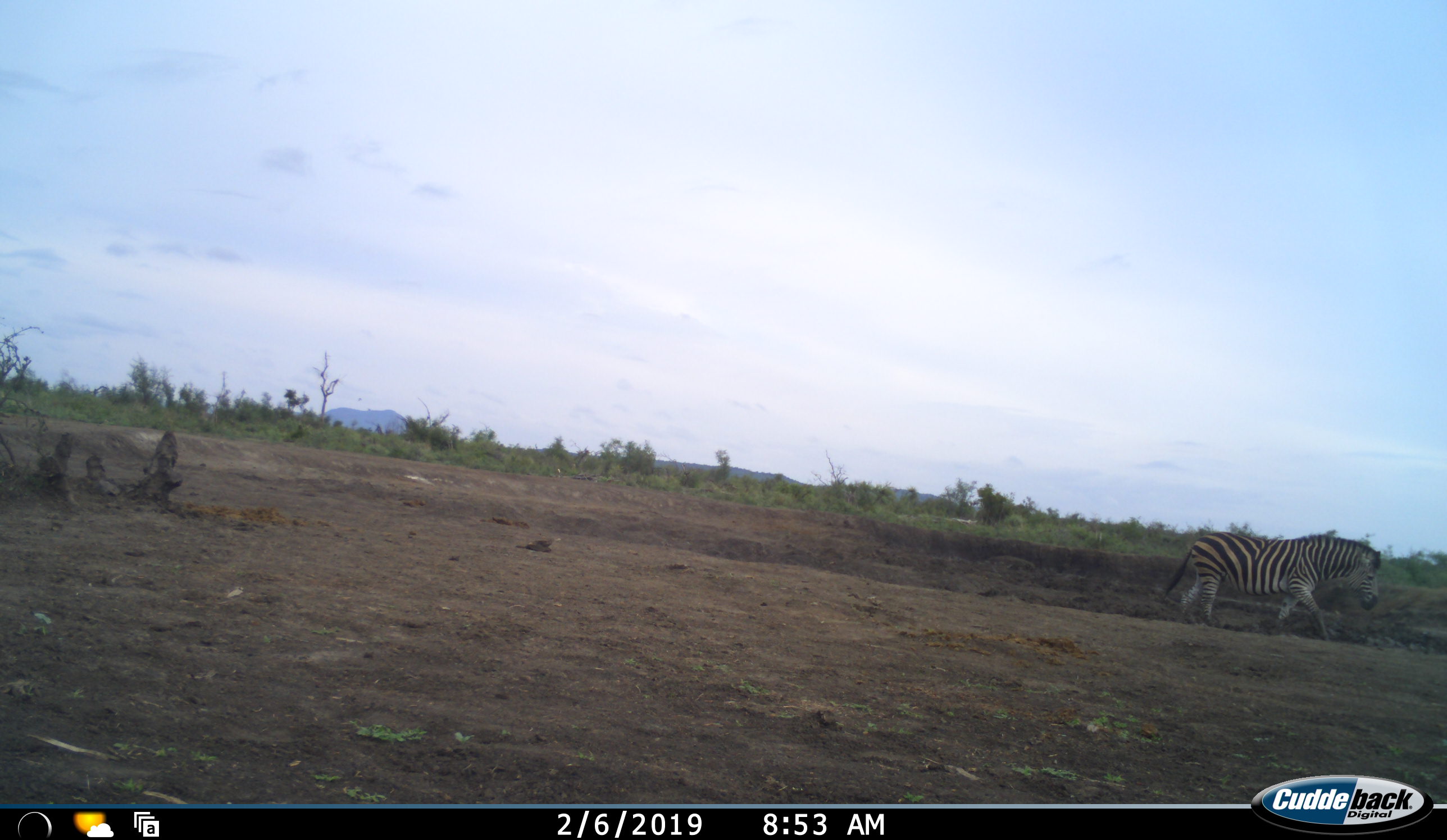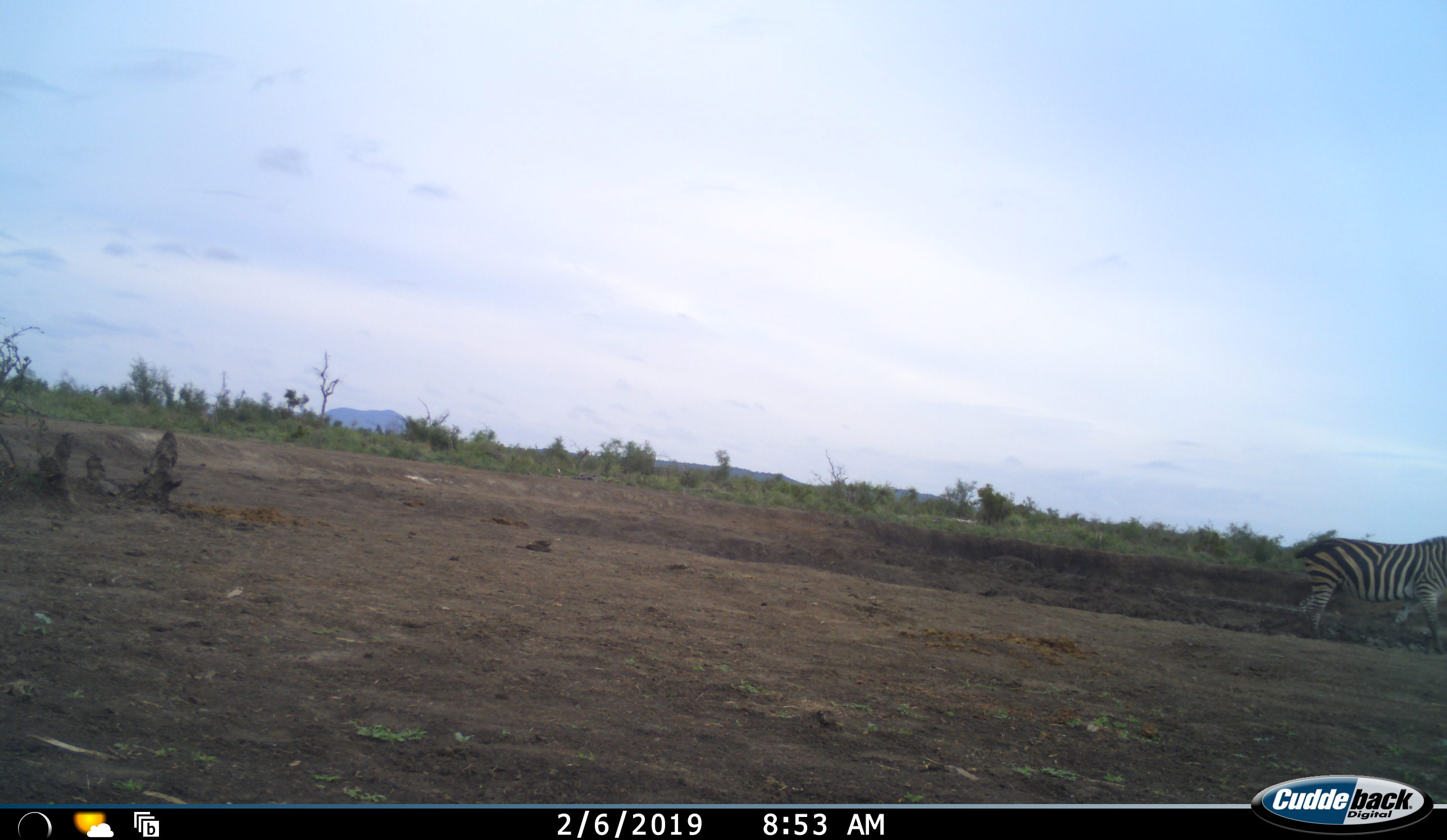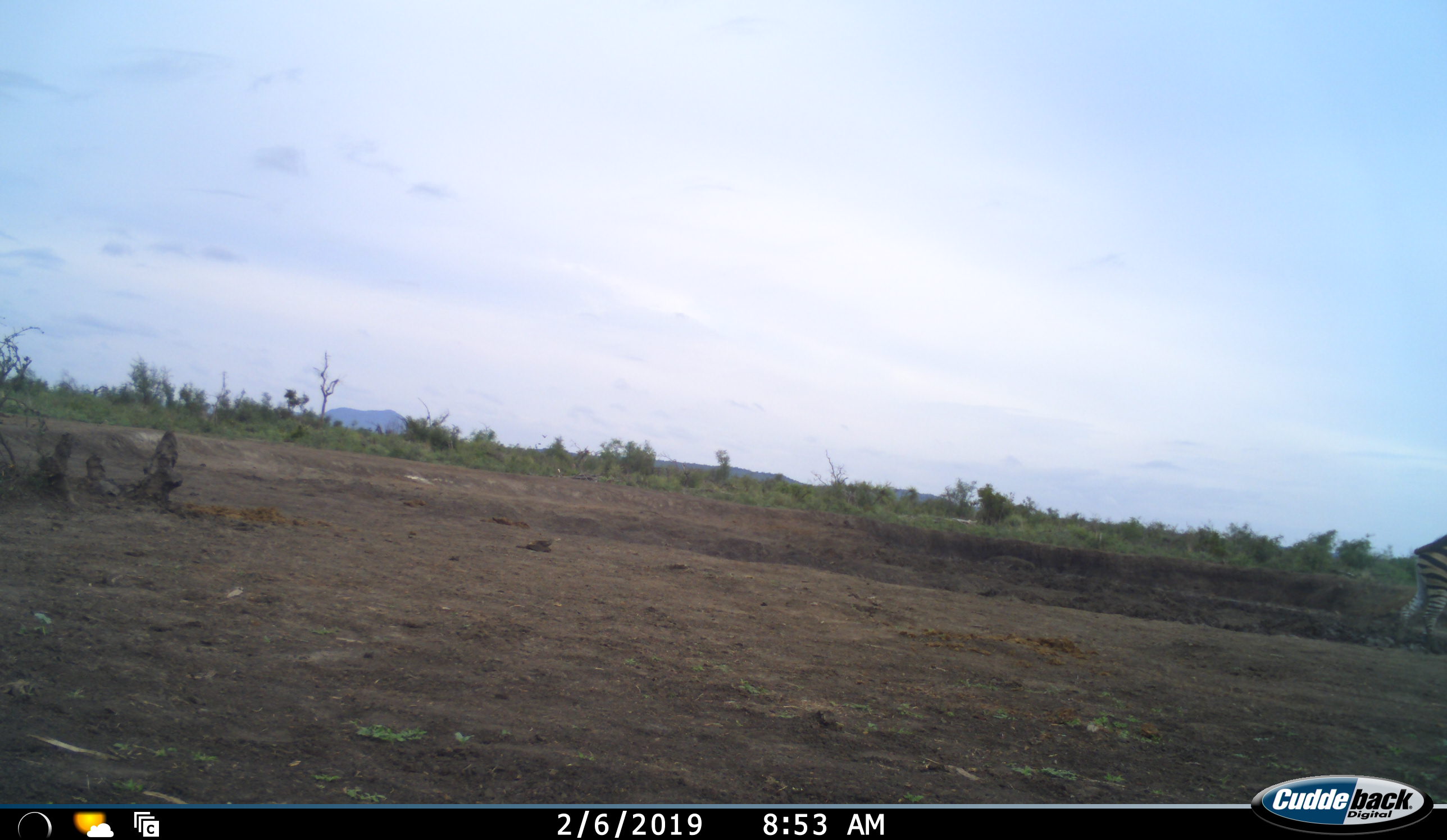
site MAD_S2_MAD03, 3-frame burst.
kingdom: Animalia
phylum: Chordata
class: Mammalia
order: Perissodactyla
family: Equidae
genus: Equus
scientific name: Equus quagga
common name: plains zebra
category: zebraplains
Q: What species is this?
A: Zebraplains (plains zebra) (Equus quagga).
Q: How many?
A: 1.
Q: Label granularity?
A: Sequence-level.